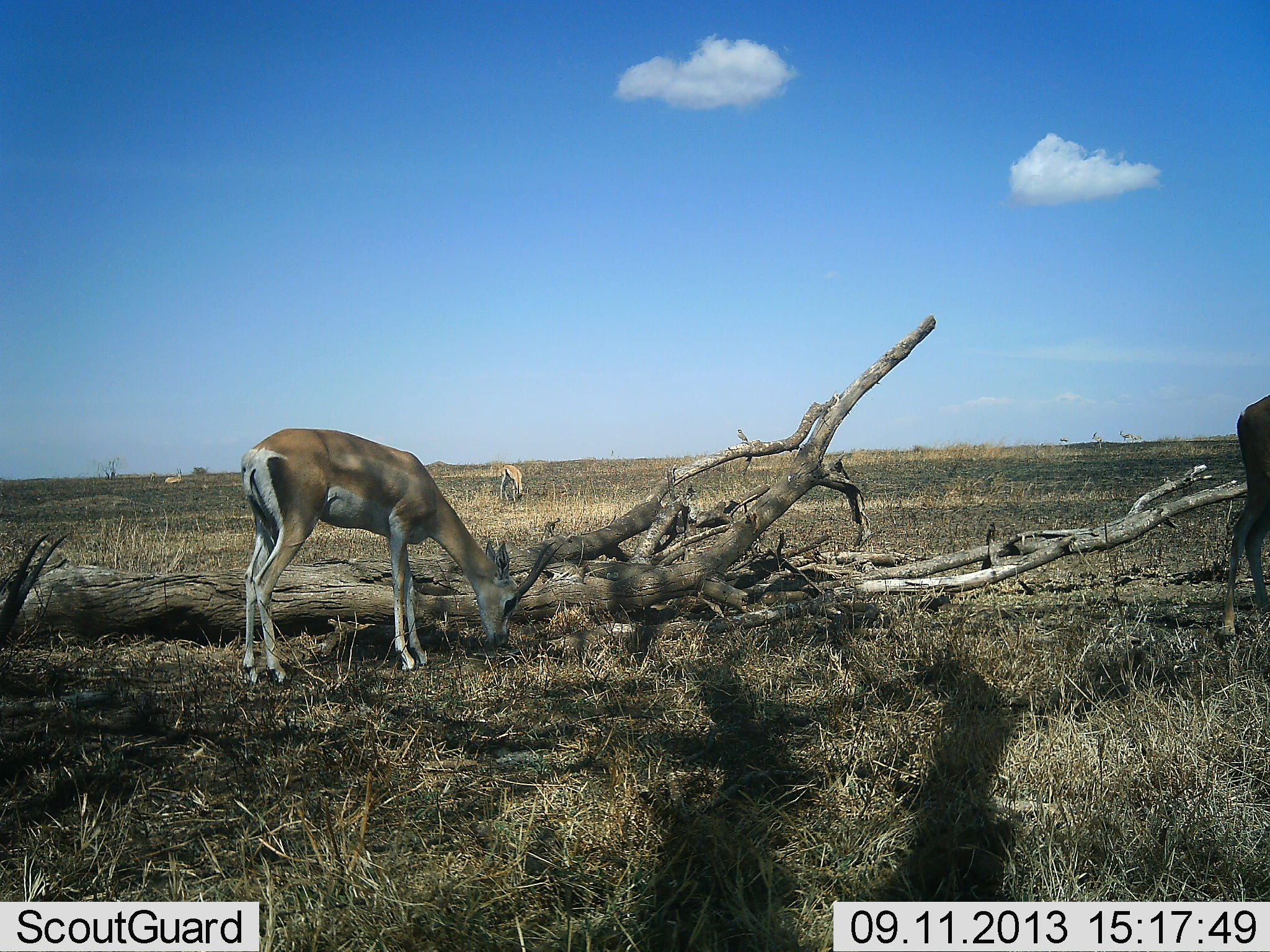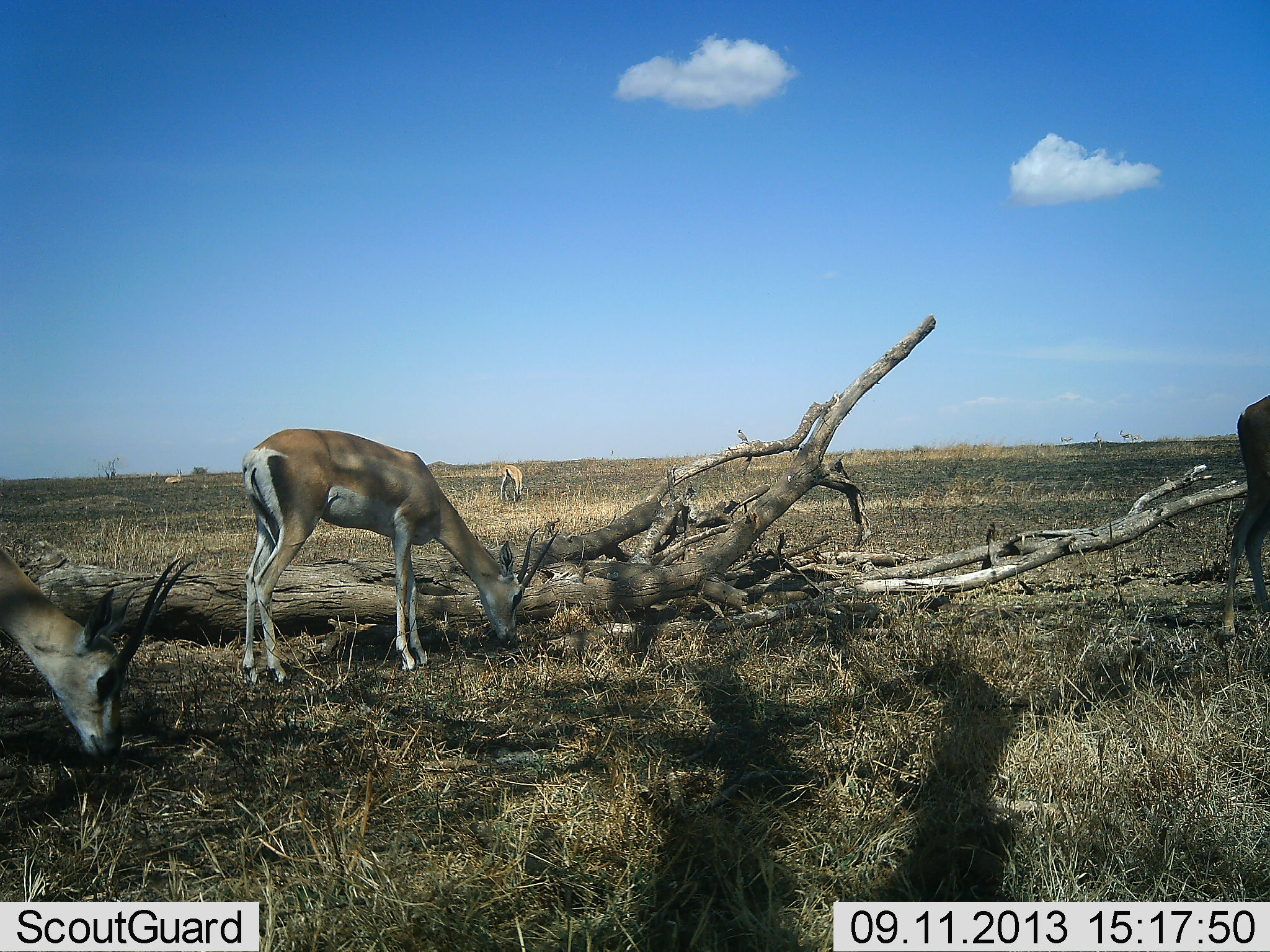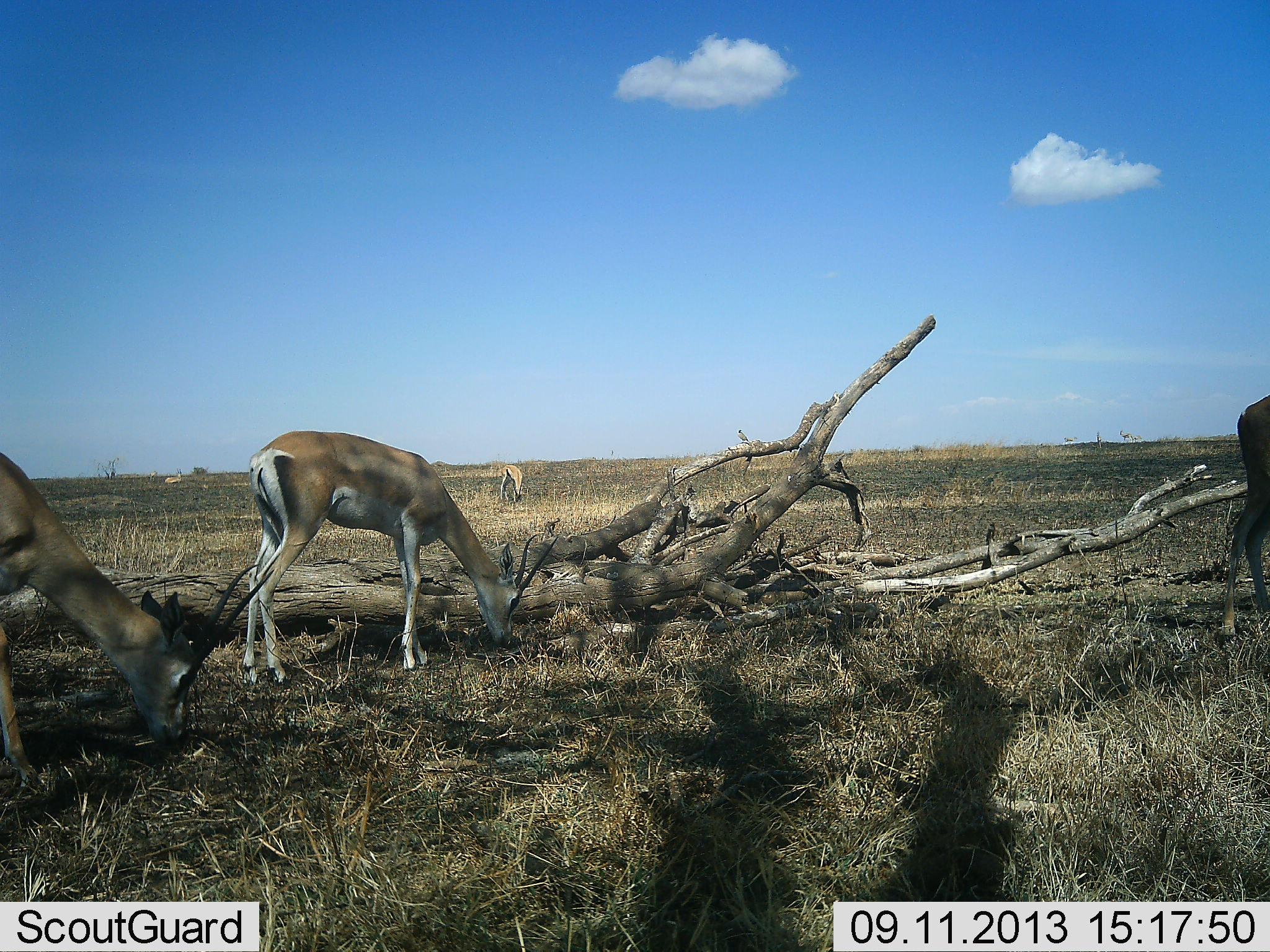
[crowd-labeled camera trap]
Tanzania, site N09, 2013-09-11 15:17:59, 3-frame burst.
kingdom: Animalia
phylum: Chordata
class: Mammalia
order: Artiodactyla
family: Bovidae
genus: Nanger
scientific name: Nanger granti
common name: grant's gazelle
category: gazellegrants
Gazellegrants (grant's gazelle) (Nanger granti), count 4. Behavior (volunteer vote fractions): standing 36%, resting 0%, moving 0%, interacting 0%. Young present (vote fraction): 0%. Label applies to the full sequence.